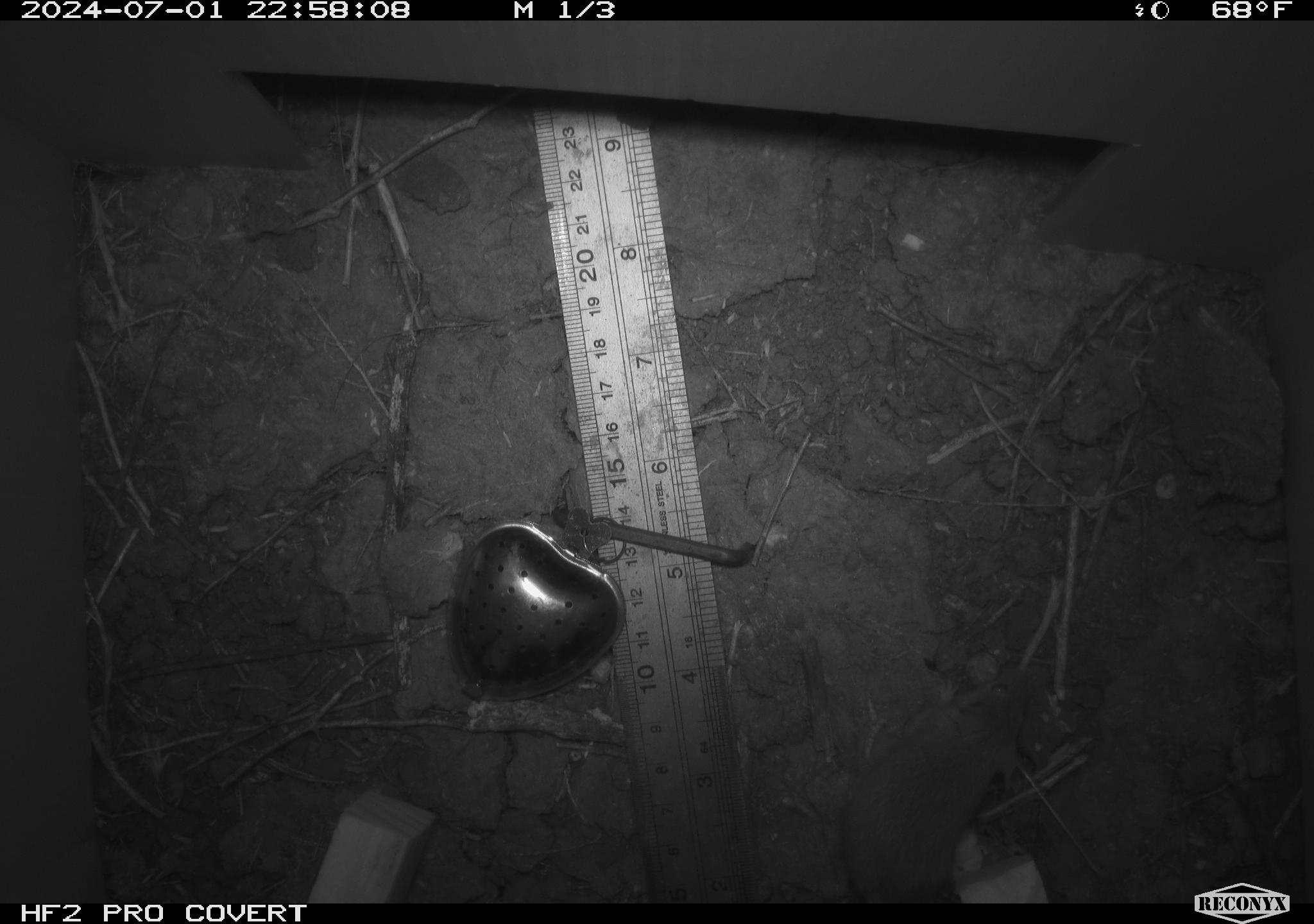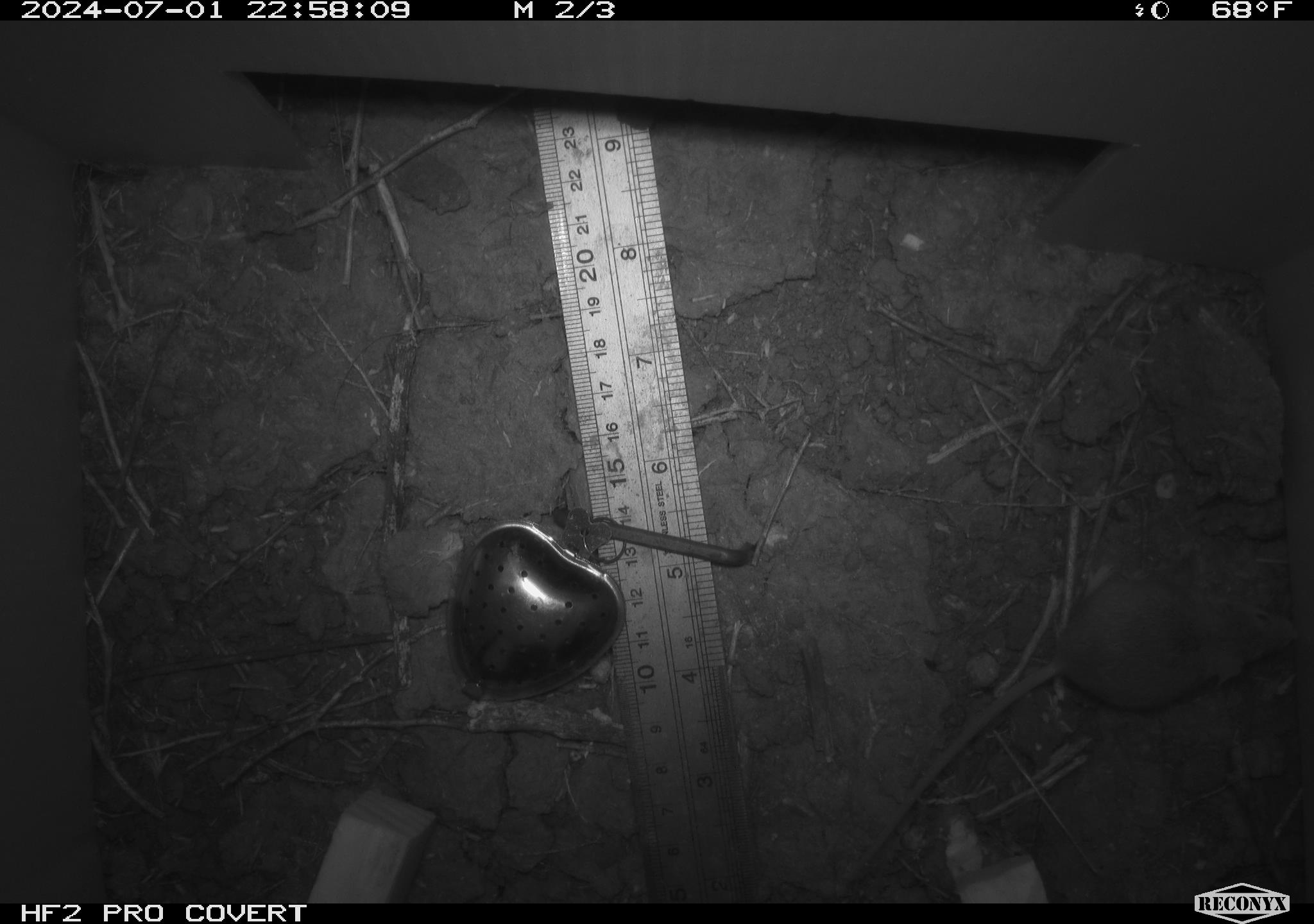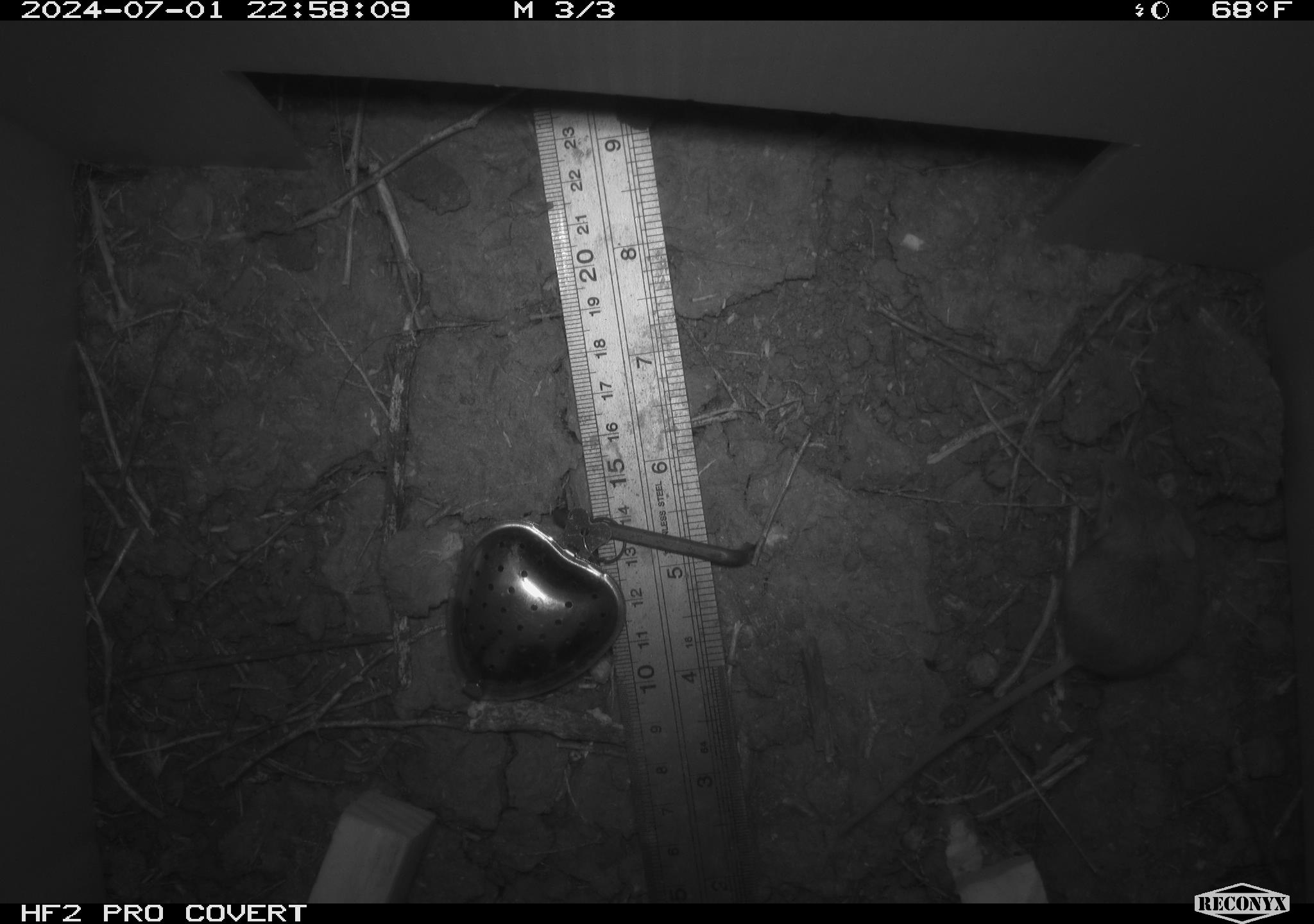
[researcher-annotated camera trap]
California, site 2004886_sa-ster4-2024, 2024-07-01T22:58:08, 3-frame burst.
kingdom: Animalia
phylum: Chordata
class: Mammalia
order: Rodentia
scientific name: Rodentia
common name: mouse species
Mouse species (Rodentia).